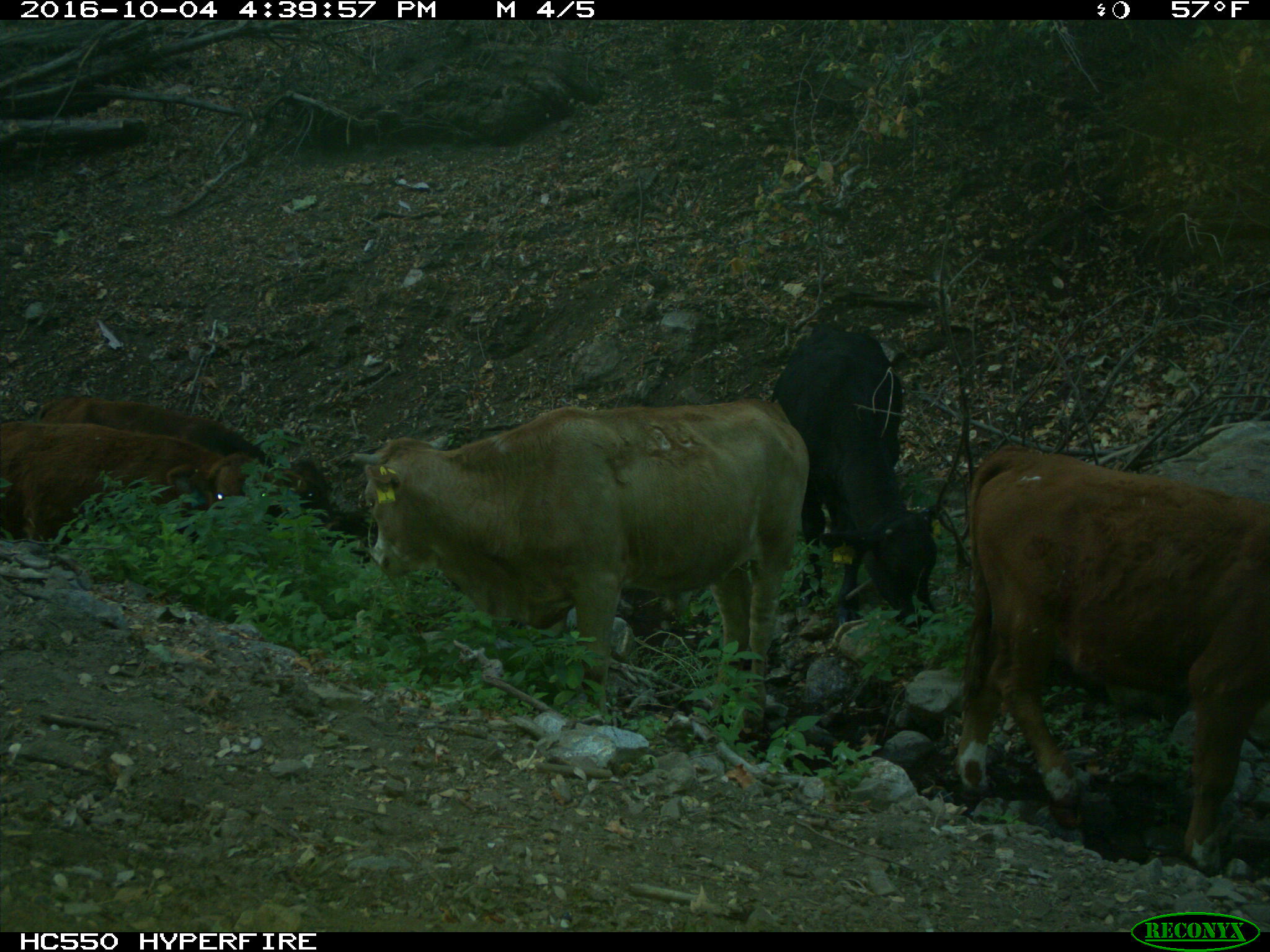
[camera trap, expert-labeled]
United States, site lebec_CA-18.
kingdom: Animalia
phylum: Chordata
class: Mammalia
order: Artiodactyla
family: Bovidae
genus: Bos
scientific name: Bos taurus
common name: domestic cow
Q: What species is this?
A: Bos taurus (domestic cow).